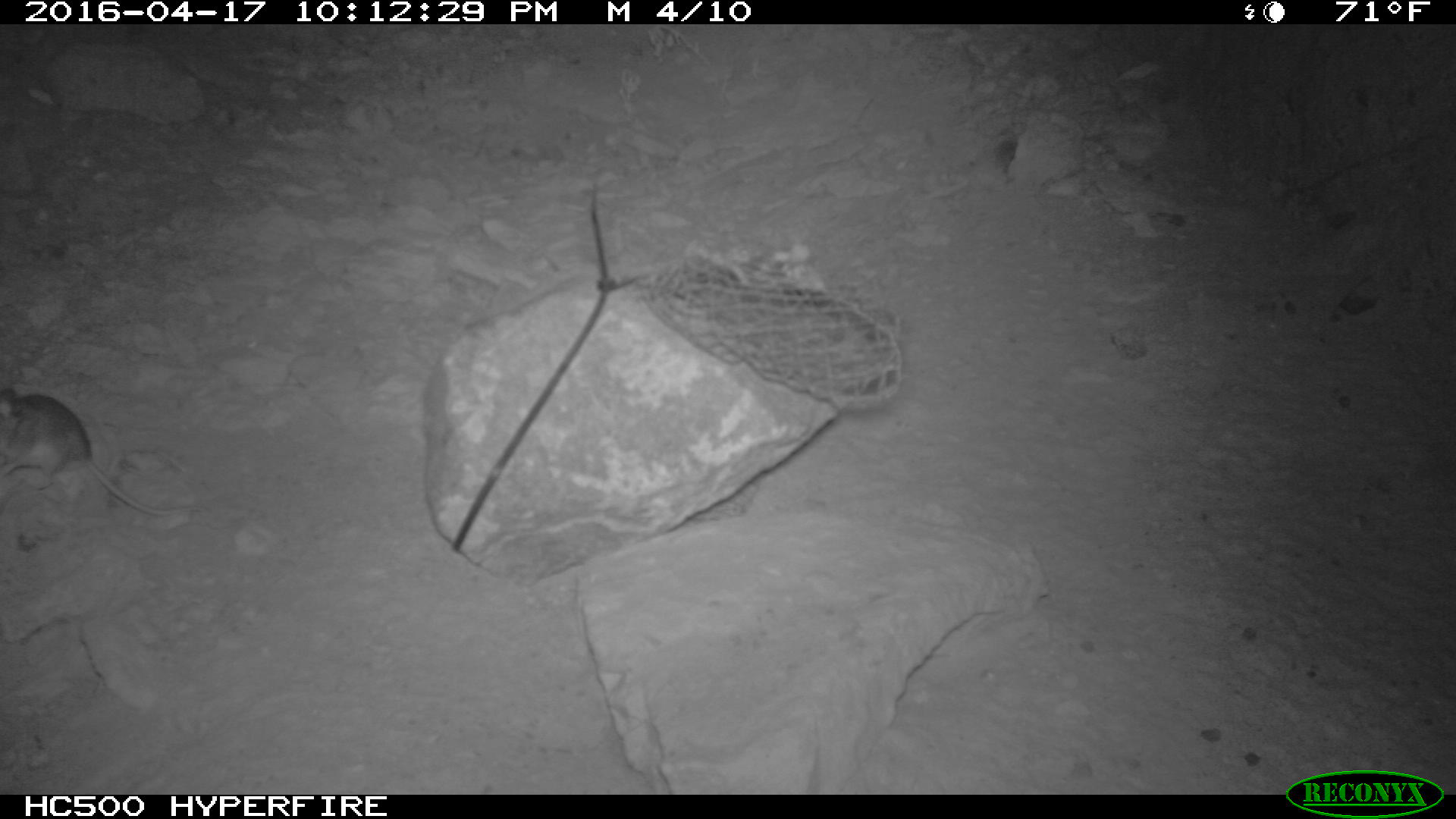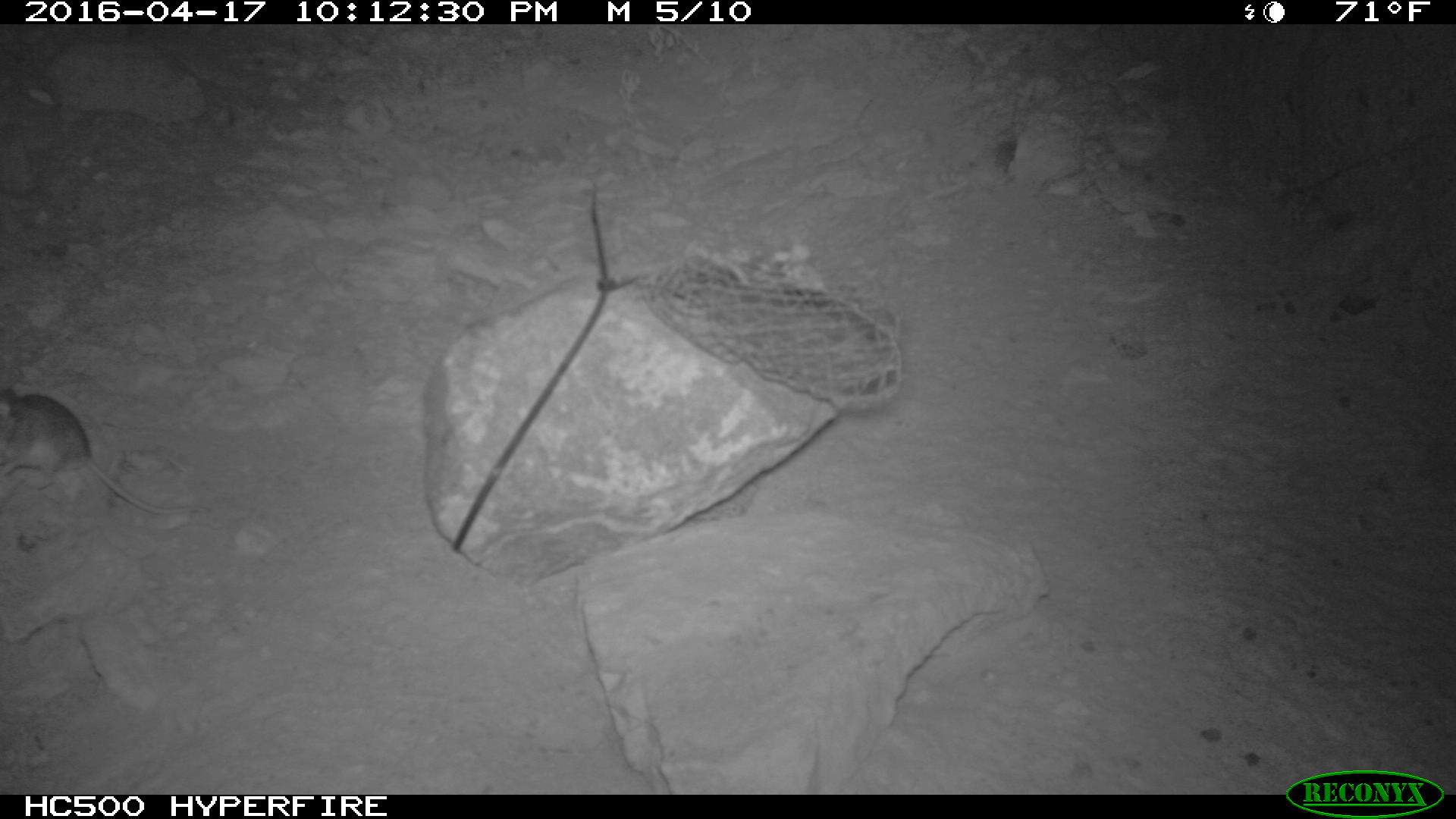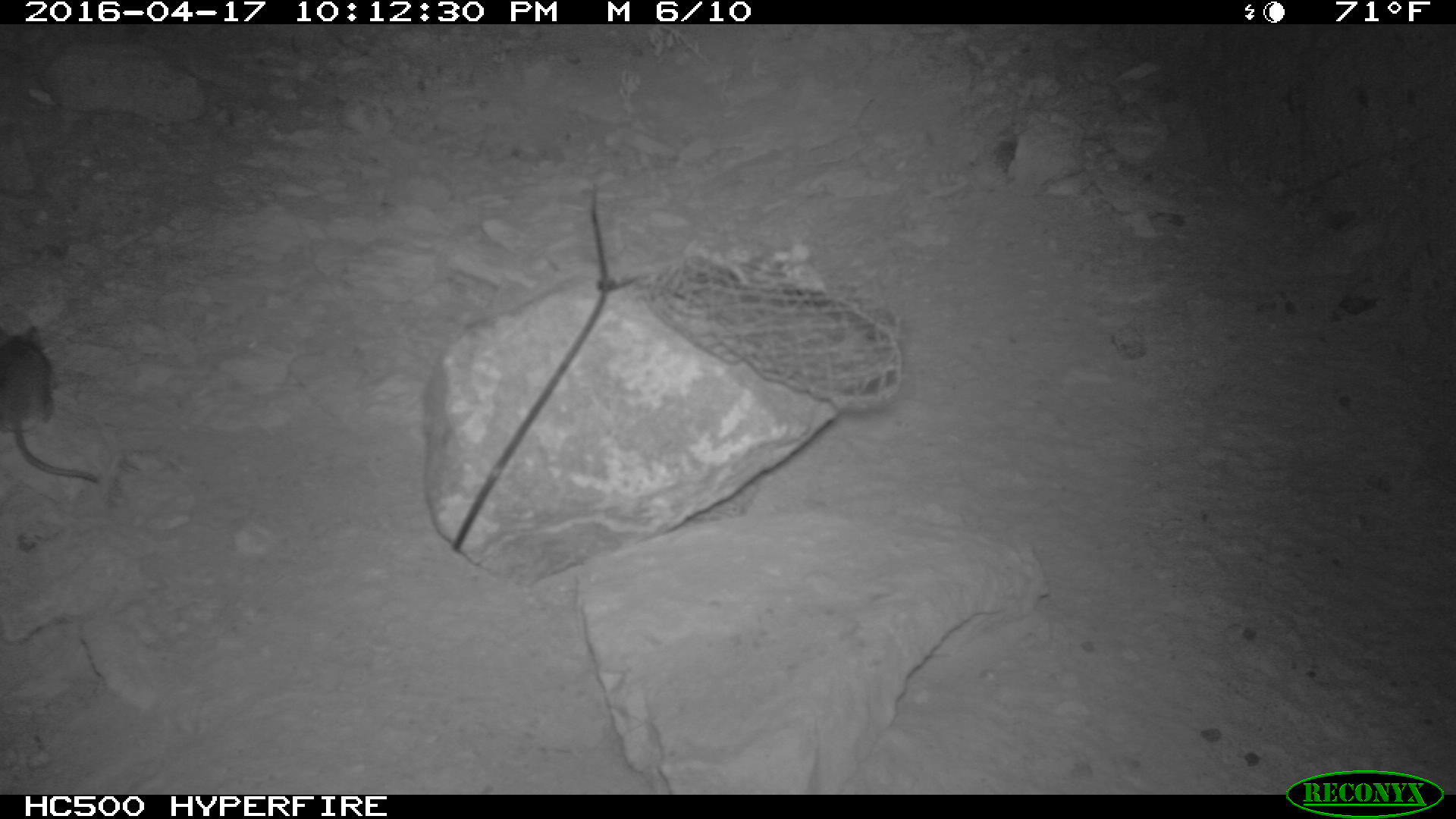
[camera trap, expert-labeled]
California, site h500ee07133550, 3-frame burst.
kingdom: Animalia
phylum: Chordata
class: Mammalia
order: Rodentia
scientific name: Rodentia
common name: rodent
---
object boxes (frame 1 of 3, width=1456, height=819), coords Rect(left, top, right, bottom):
rodent: Rect(0, 384, 210, 516)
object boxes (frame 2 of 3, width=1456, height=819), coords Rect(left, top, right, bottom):
rodent: Rect(0, 388, 209, 515)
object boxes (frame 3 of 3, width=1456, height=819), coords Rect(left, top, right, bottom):
rodent: Rect(0, 325, 96, 483)